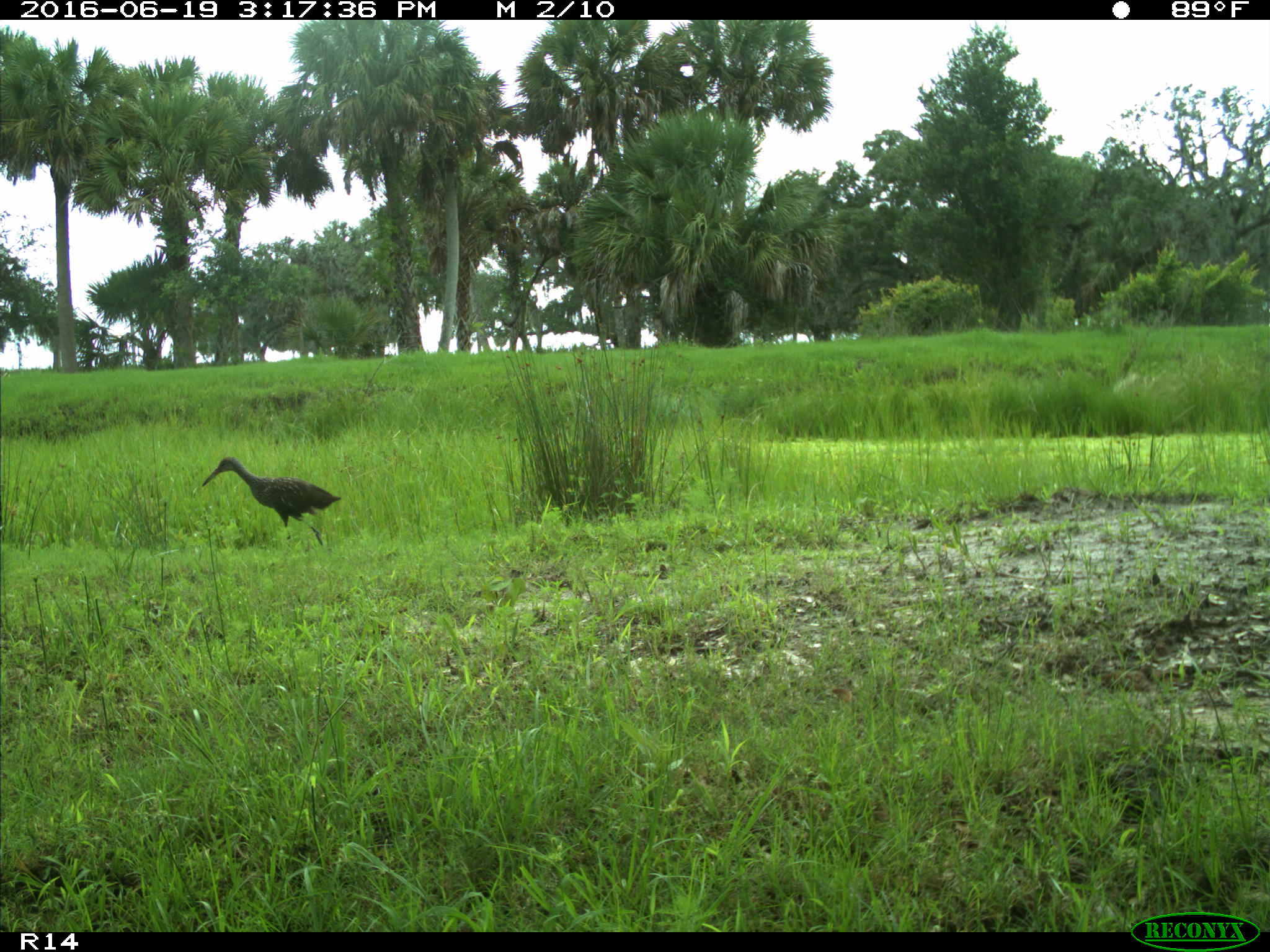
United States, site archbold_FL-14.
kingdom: Animalia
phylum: Chordata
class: Aves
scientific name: Aves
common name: birds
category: unidentified bird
Unidentified bird (birds) (Aves).